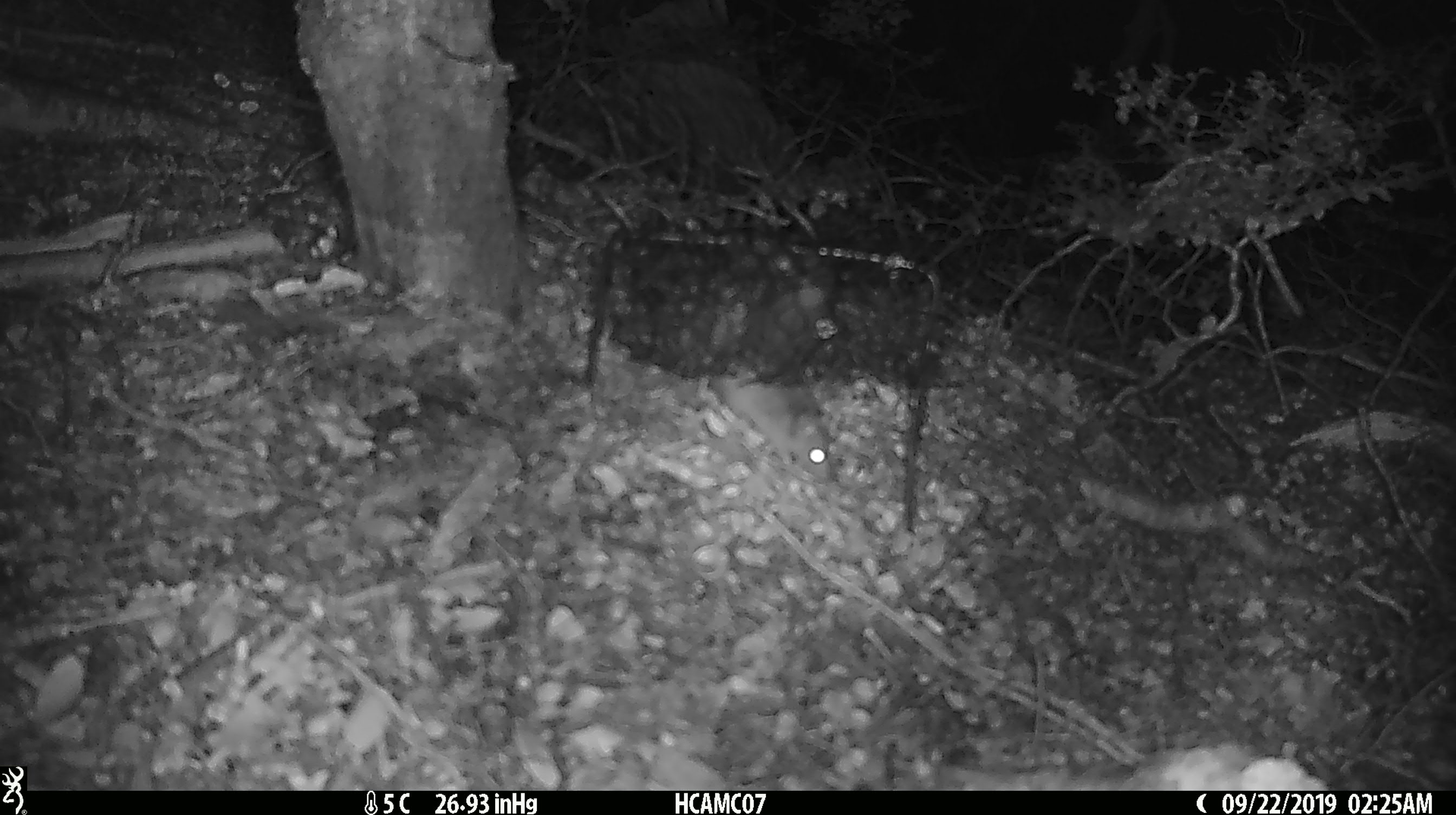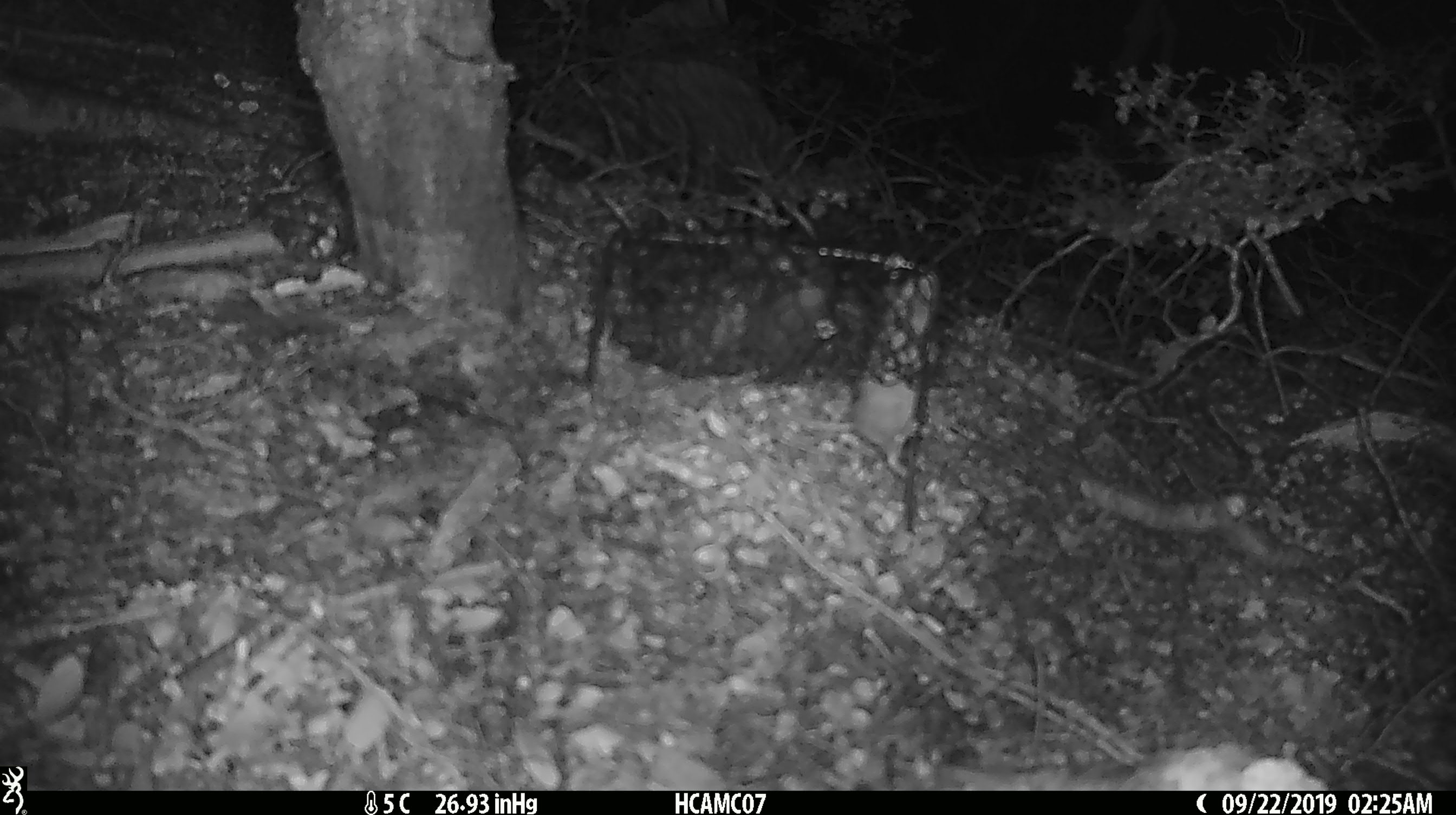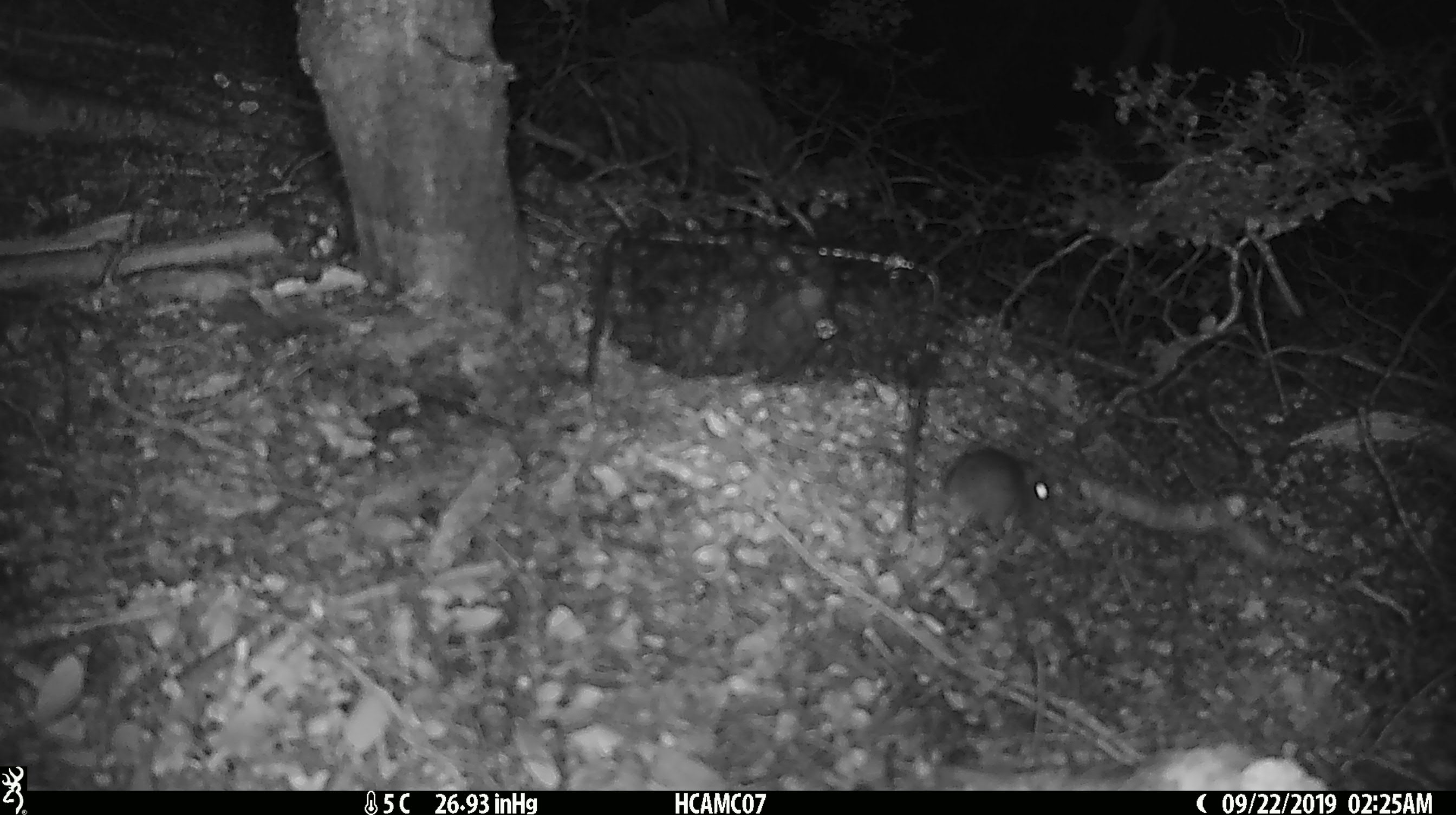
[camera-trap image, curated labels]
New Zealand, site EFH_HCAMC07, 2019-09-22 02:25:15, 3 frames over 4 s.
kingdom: Animalia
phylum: Chordata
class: Mammalia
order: Rodentia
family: Muridae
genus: Mus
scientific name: Mus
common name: mouse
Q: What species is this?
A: Mouse (Mus).